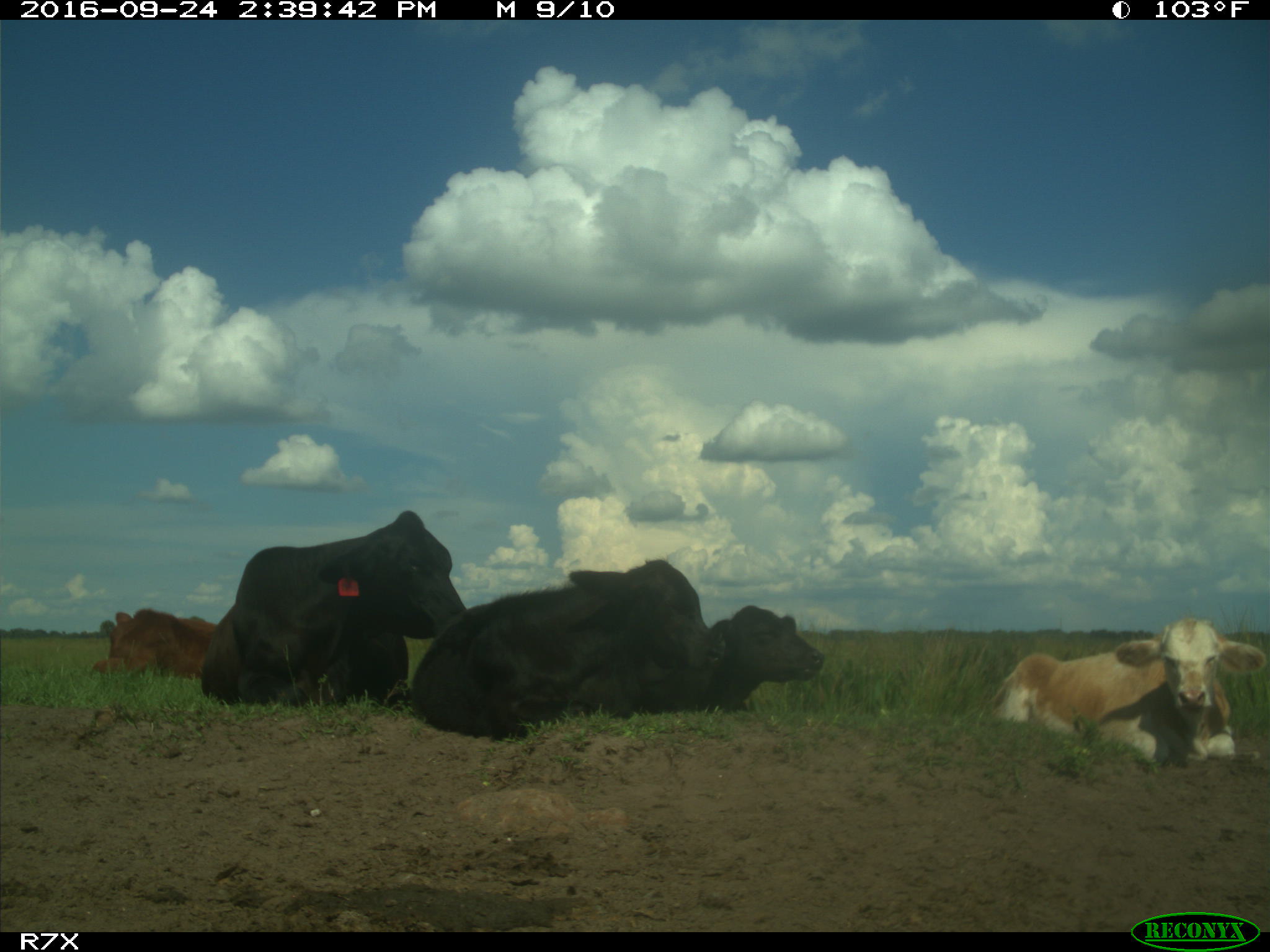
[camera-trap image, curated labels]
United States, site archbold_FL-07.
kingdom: Animalia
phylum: Chordata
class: Mammalia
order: Artiodactyla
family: Bovidae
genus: Bos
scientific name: Bos taurus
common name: domestic cow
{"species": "Bos taurus (domestic cow)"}